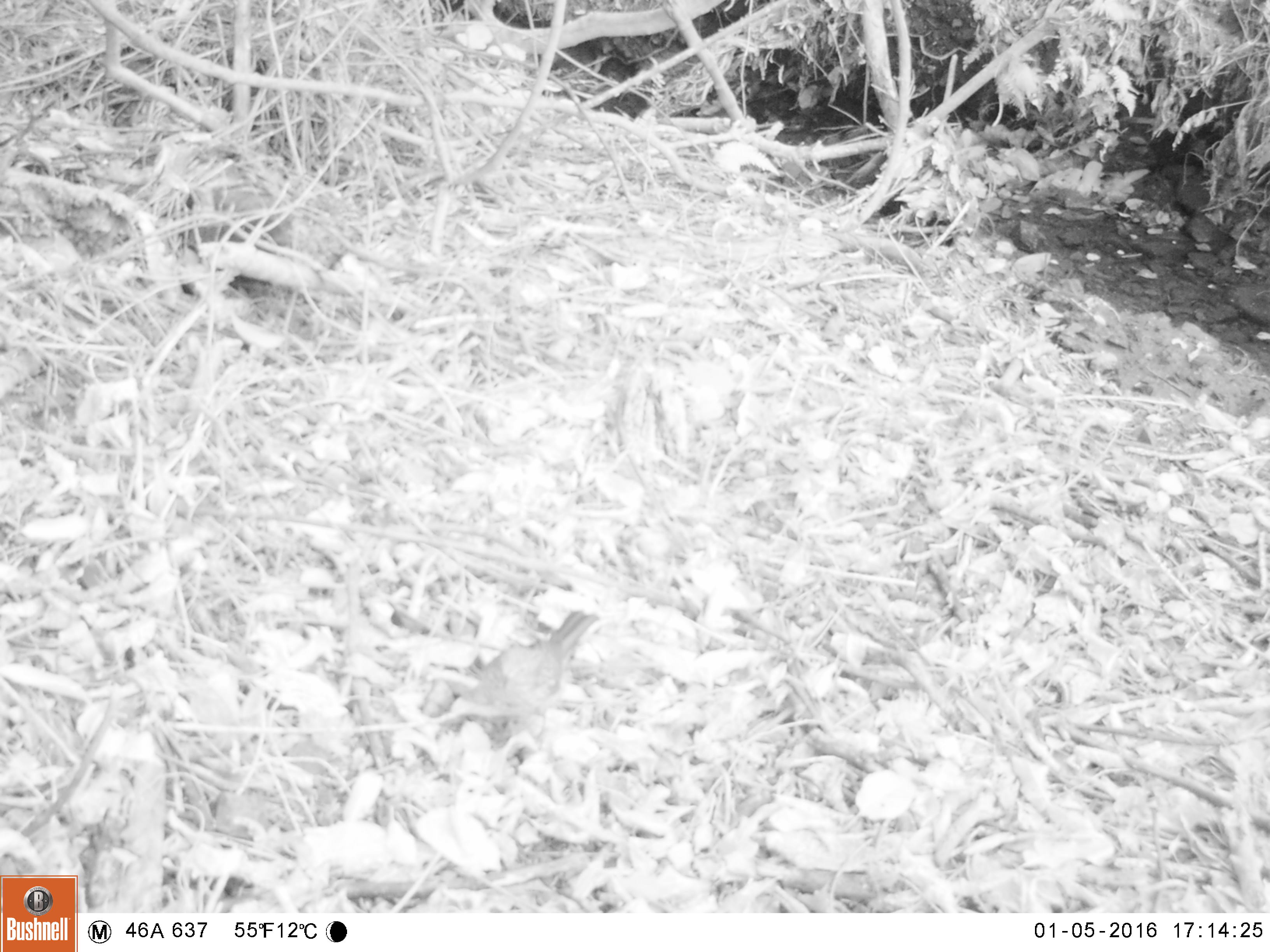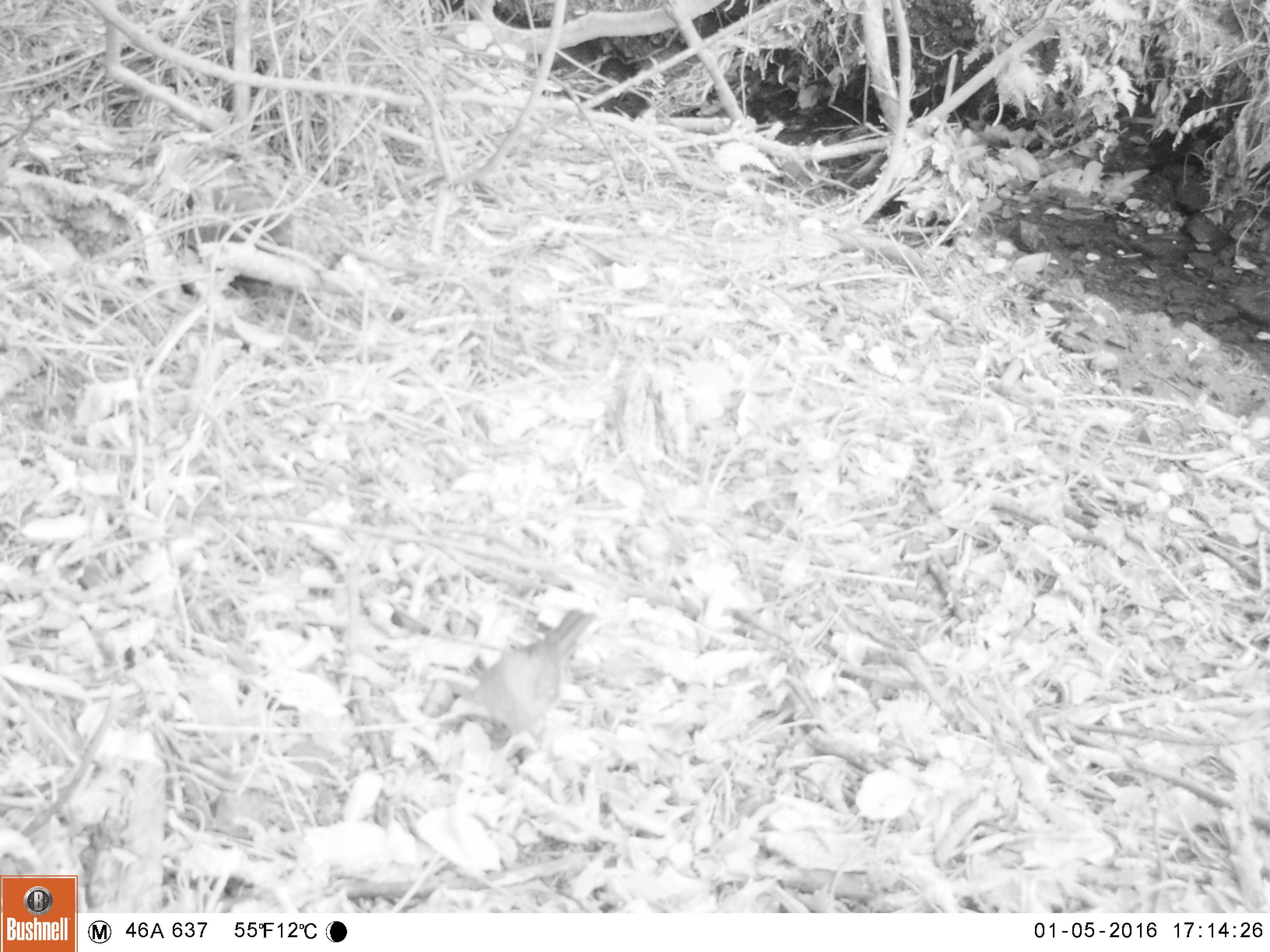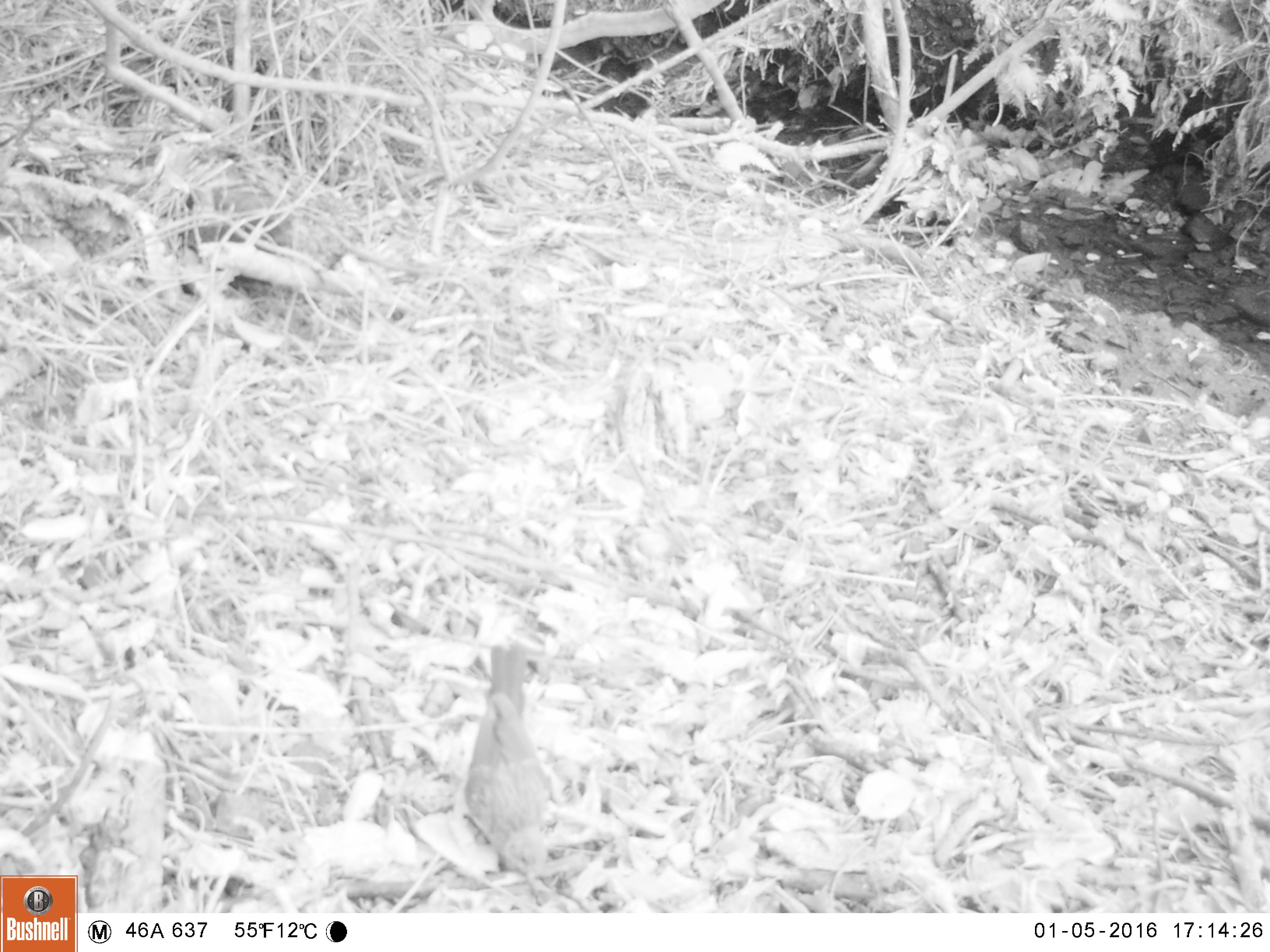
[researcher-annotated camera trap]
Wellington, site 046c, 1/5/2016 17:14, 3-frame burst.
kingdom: Animalia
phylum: Chordata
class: Aves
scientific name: Aves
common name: bird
Bird (Aves).